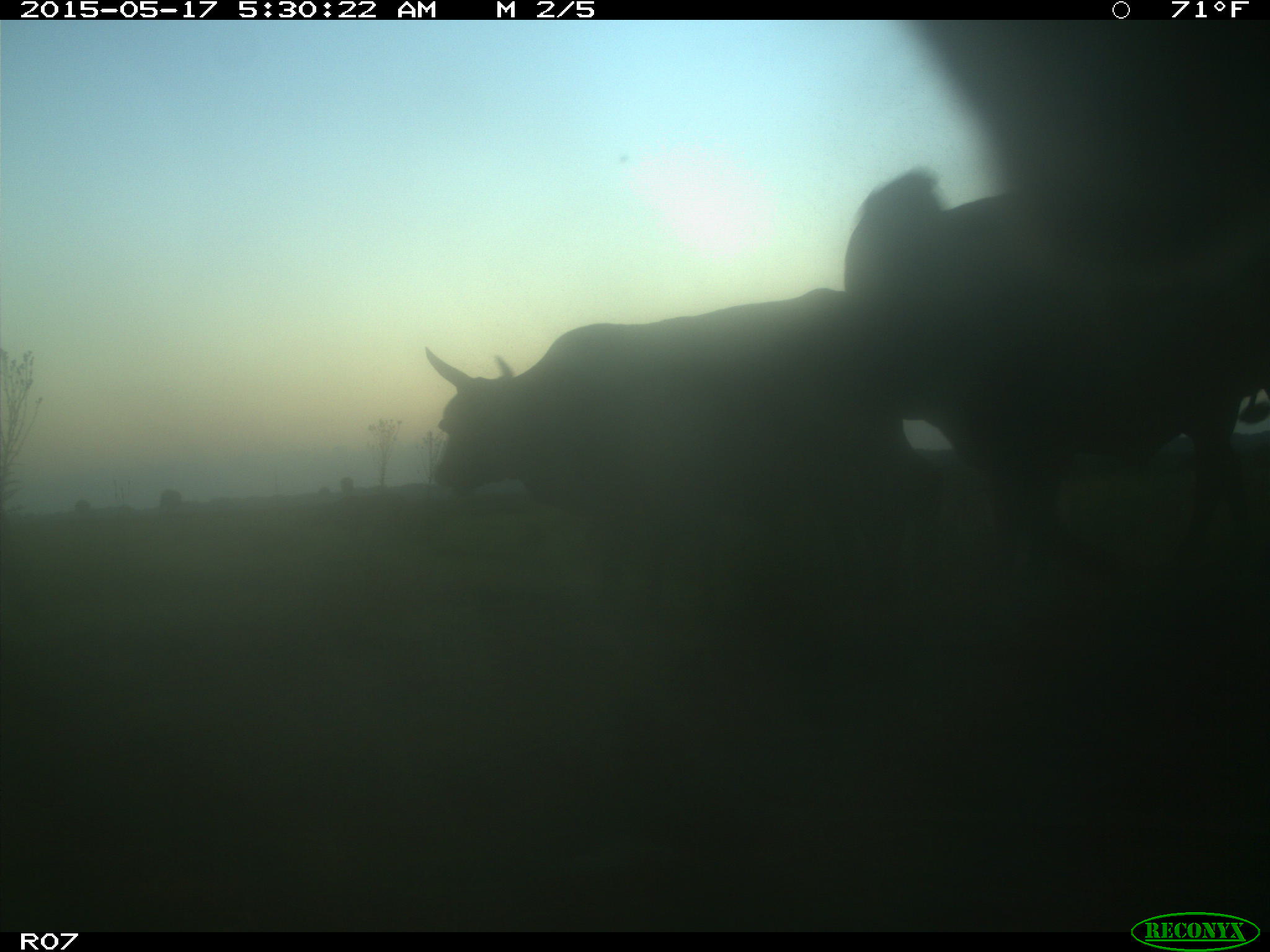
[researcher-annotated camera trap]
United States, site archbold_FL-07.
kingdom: Animalia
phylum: Chordata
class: Mammalia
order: Artiodactyla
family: Bovidae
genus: Bos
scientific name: Bos taurus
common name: domestic cow